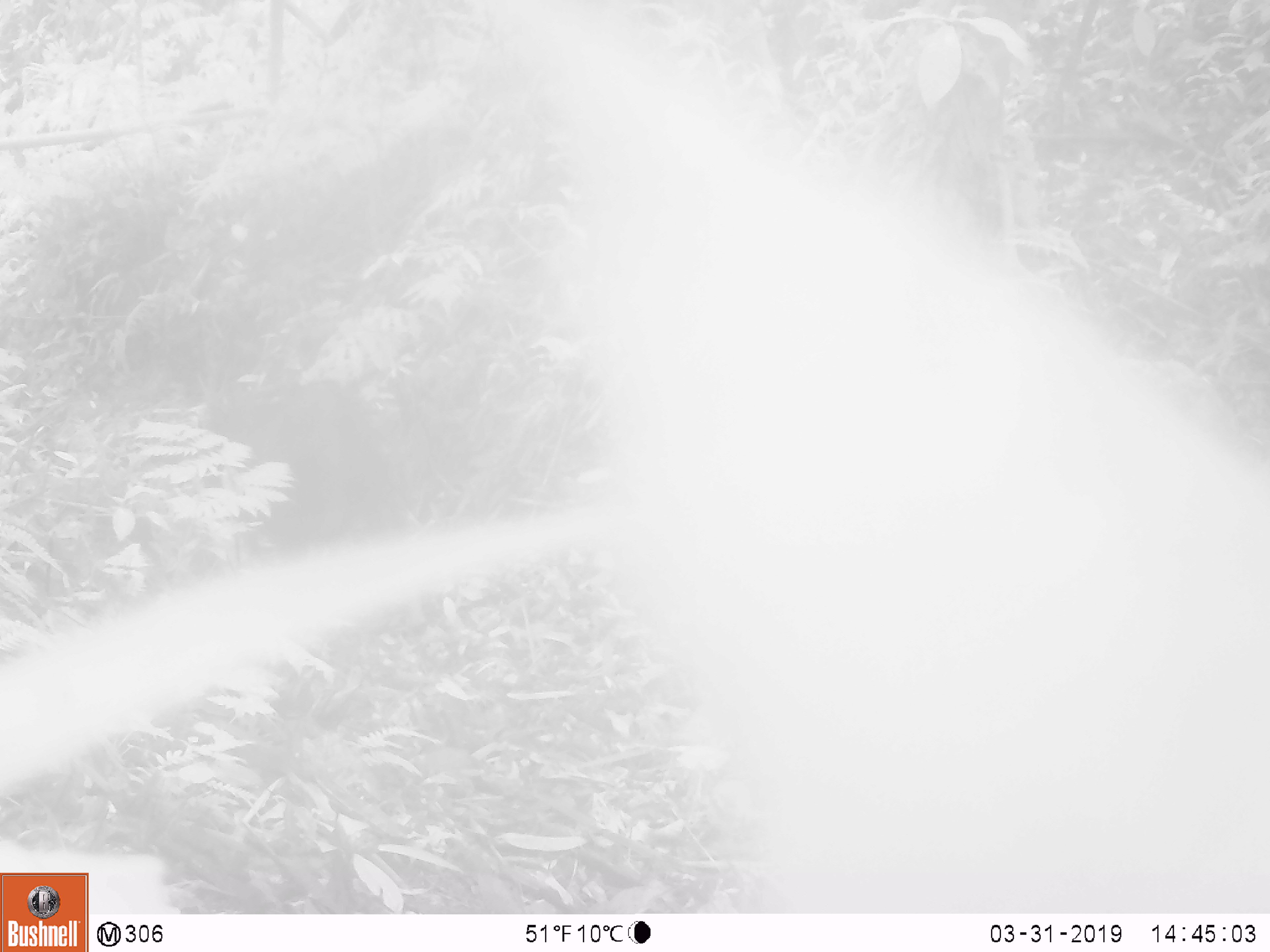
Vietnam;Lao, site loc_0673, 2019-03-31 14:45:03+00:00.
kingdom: Animalia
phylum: Chordata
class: Mammalia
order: Artiodactyla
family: Bovidae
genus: Capricornis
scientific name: Capricornis sumatraensis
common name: chinese serow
Chinese serow (Capricornis sumatraensis). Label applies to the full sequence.